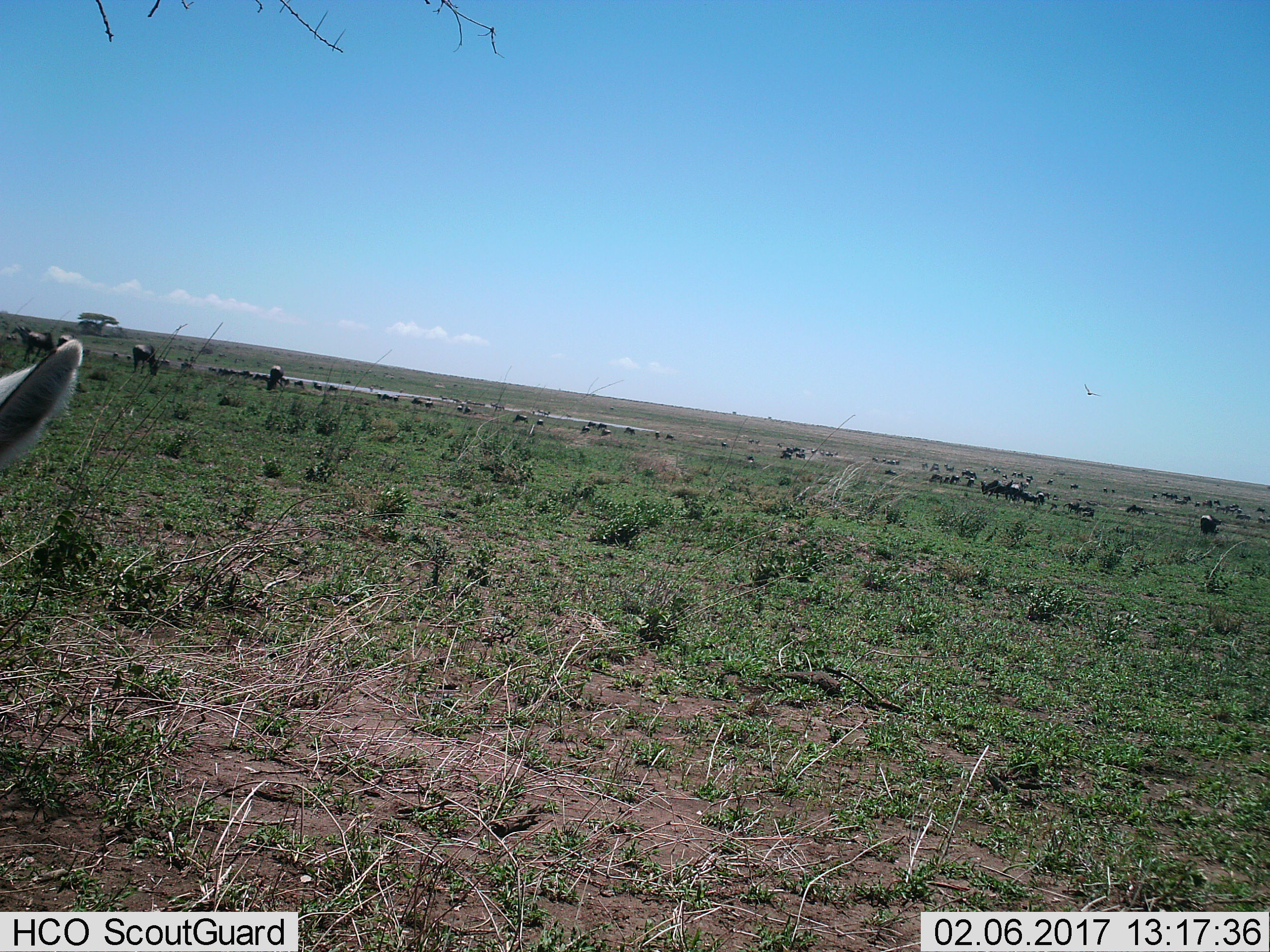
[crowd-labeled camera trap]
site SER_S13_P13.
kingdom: Animalia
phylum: Chordata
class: Mammalia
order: Artiodactyla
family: Bovidae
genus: Connochaetes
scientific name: Connochaetes taurinus taurinus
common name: blue wildebeest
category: wildebeestblue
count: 11-50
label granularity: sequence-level